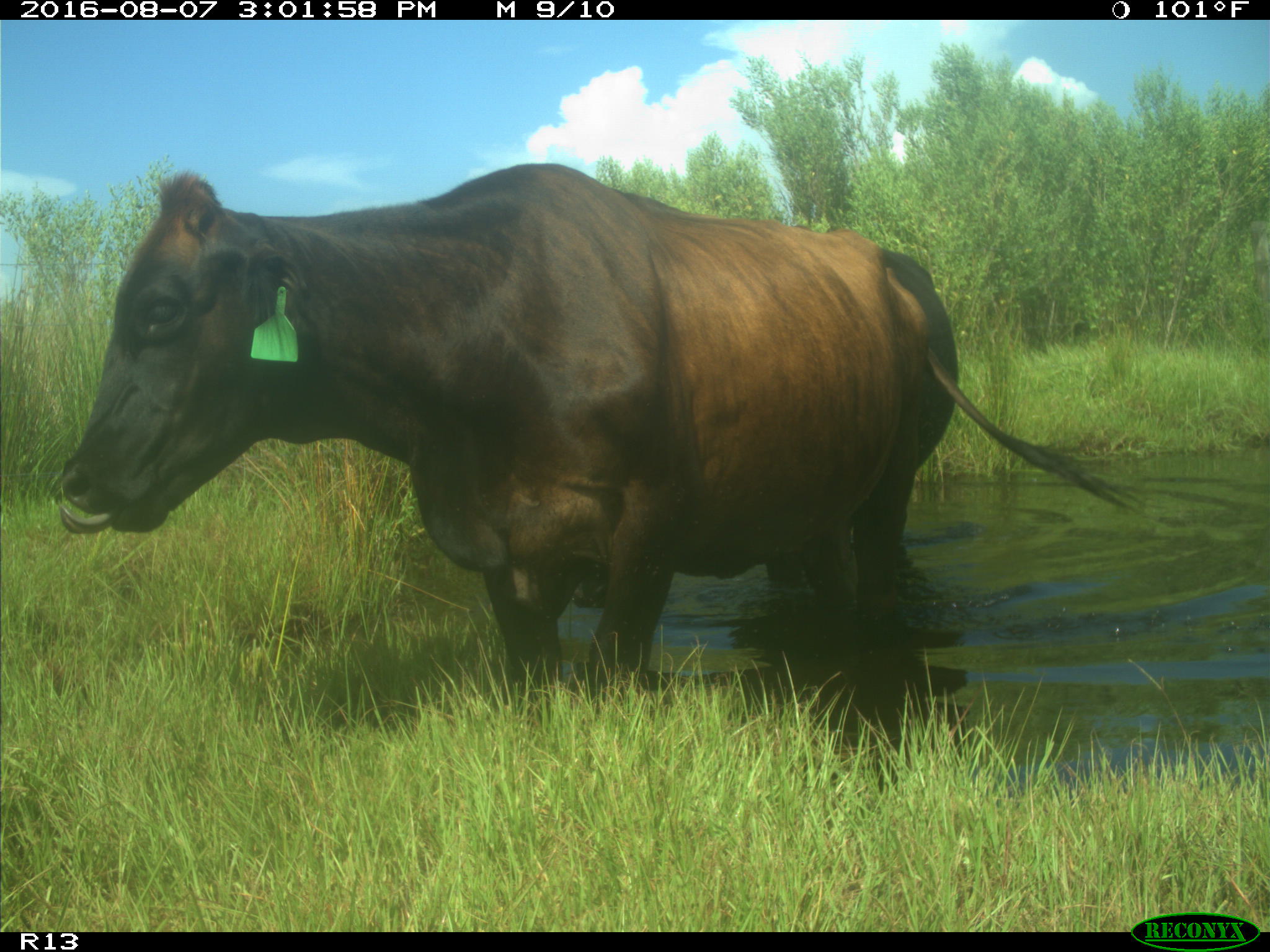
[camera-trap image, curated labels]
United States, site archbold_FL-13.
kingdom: Animalia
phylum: Chordata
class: Mammalia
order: Artiodactyla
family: Bovidae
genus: Bos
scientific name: Bos taurus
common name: domestic cow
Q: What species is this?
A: Bos taurus (domestic cow).